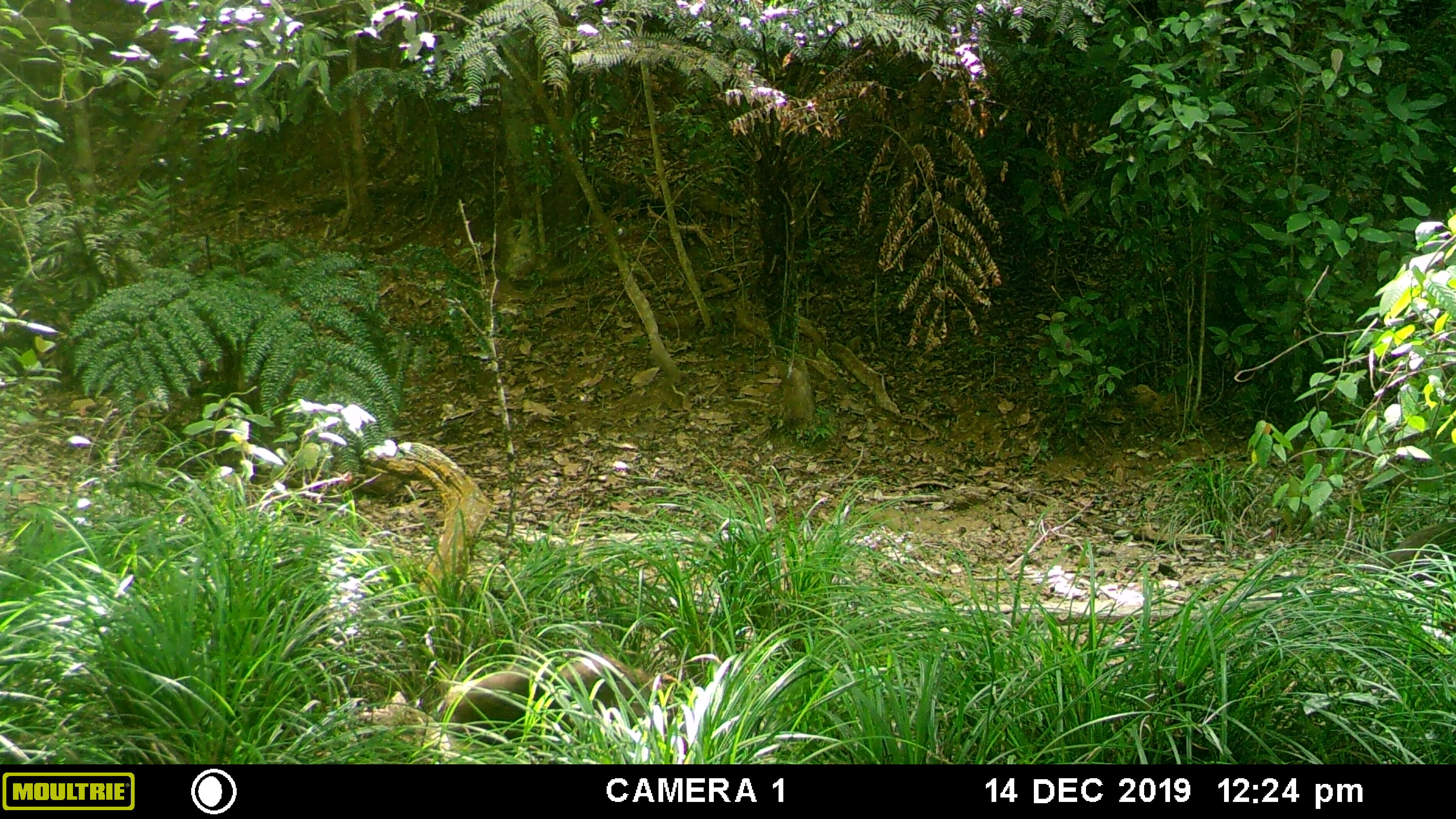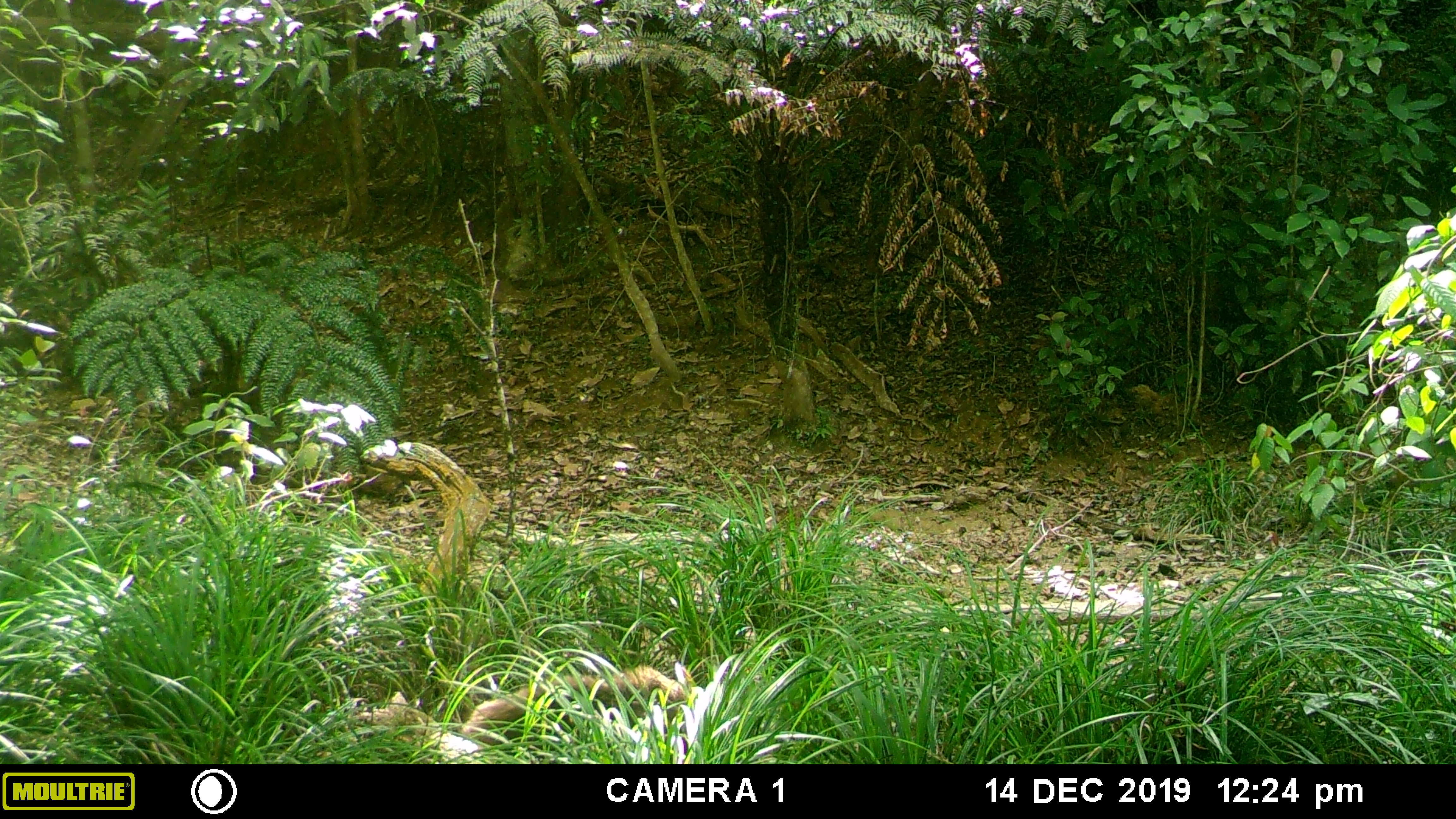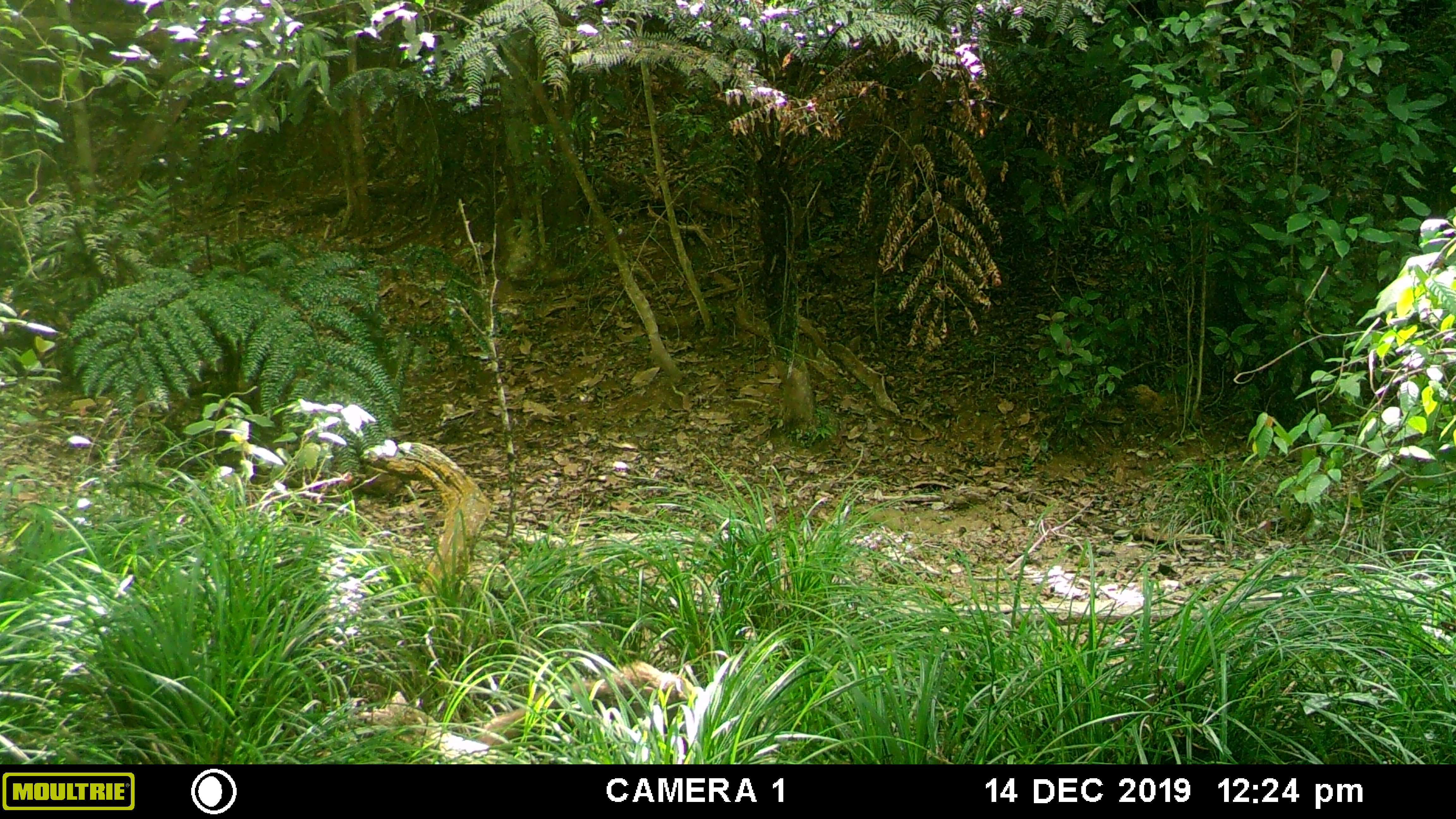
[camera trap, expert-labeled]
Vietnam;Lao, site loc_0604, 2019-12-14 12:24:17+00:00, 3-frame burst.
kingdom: Animalia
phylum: Chordata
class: Mammalia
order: Artiodactyla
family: Suidae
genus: Sus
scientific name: Sus scrofa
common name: eurasian wild pig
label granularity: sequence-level